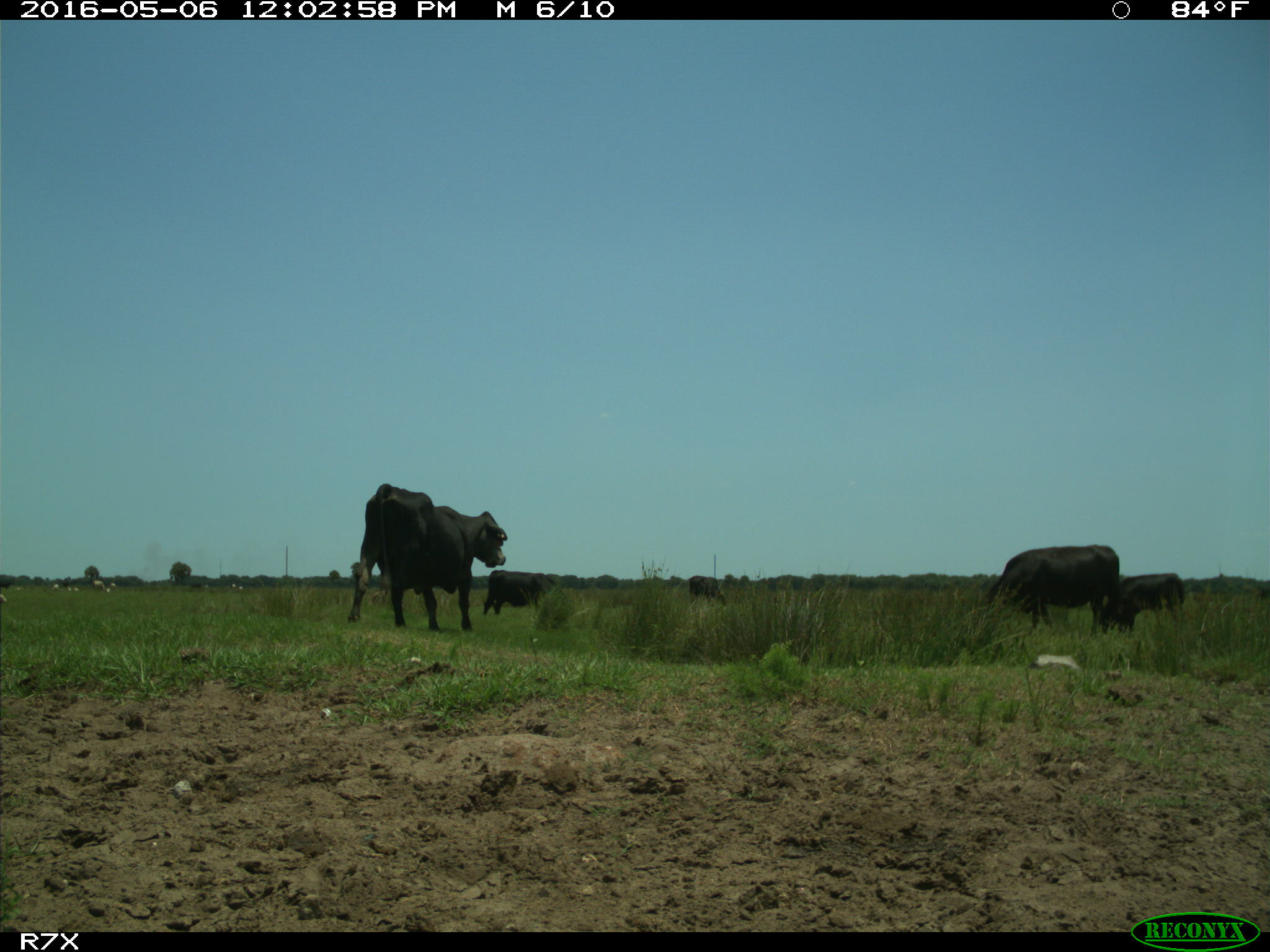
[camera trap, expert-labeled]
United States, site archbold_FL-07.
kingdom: Animalia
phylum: Chordata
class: Mammalia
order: Artiodactyla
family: Bovidae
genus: Bos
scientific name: Bos taurus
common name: domestic cow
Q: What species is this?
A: Bos taurus (domestic cow).